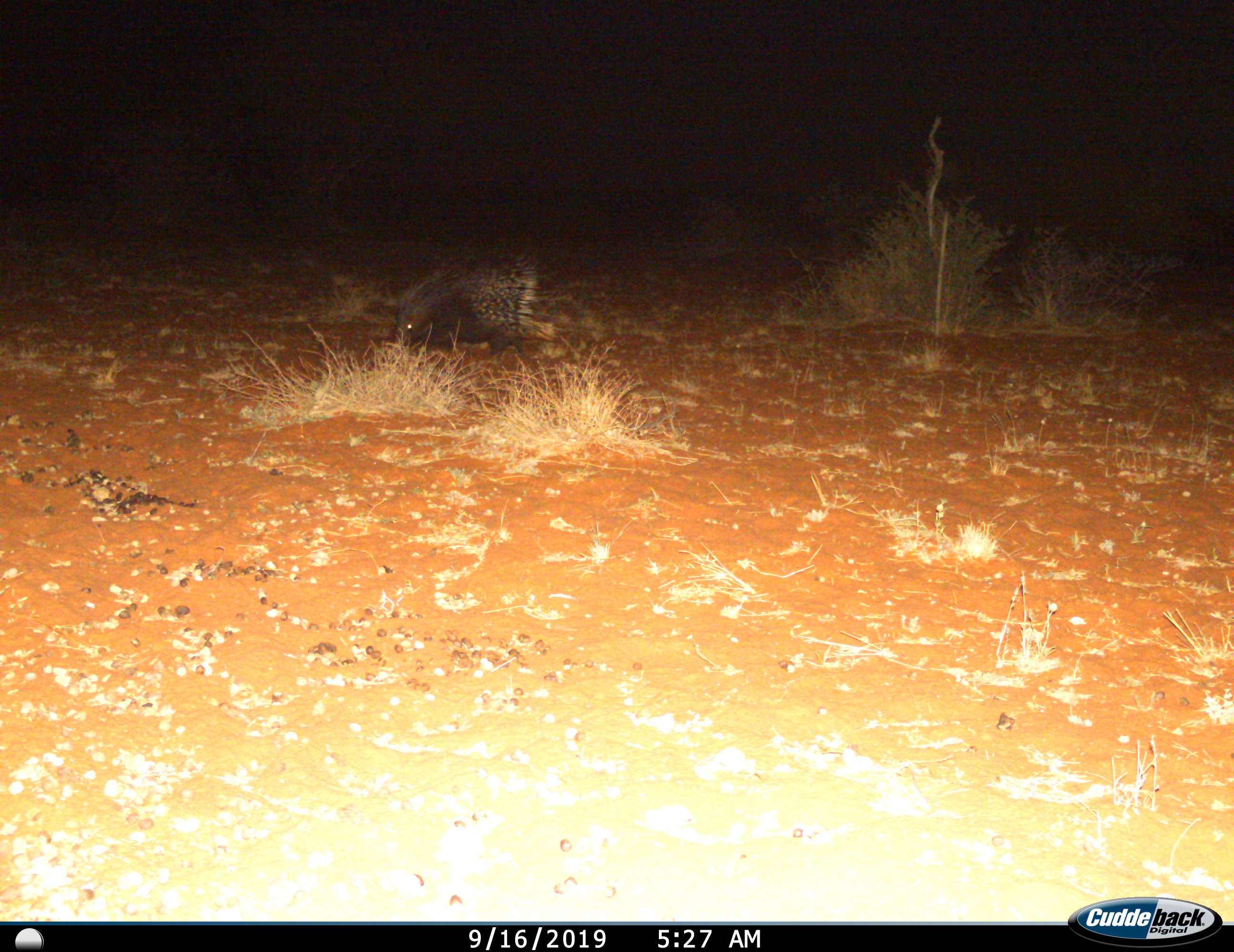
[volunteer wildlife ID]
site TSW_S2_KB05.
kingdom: Animalia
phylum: Chordata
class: Mammalia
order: Rodentia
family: Hystricidae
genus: Hystrix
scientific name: Hystrix cristata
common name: crested porcupine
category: porcupine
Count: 1.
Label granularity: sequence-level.